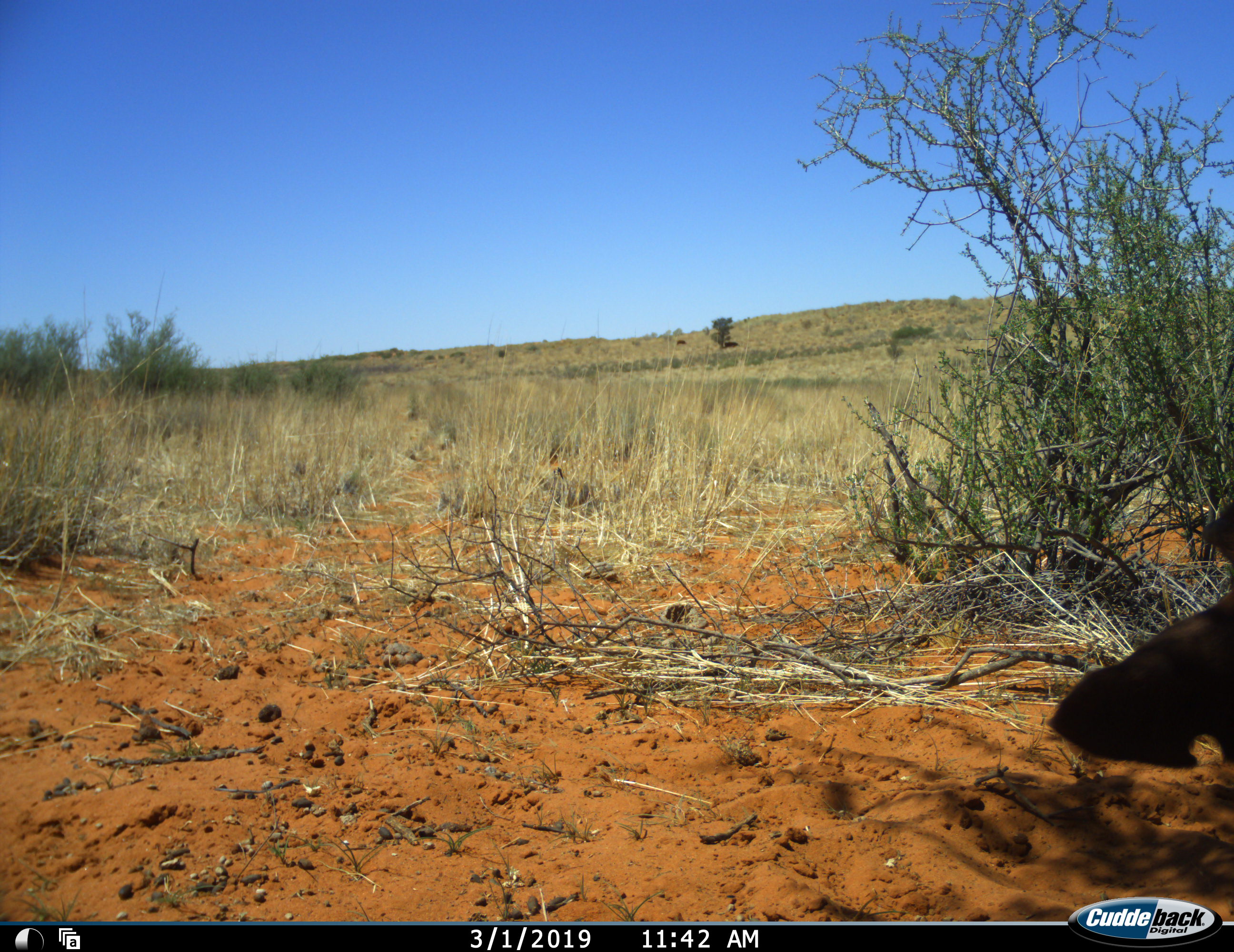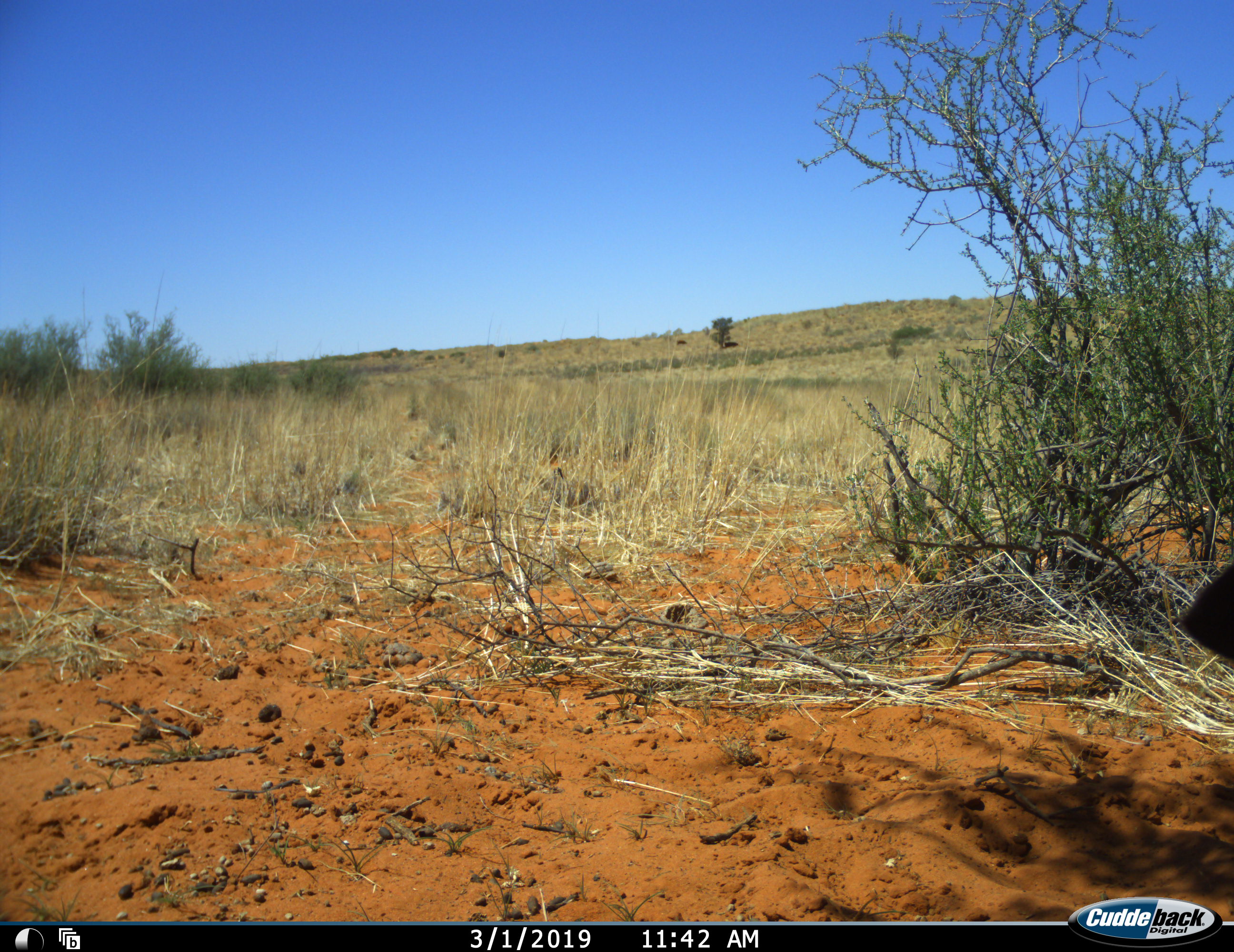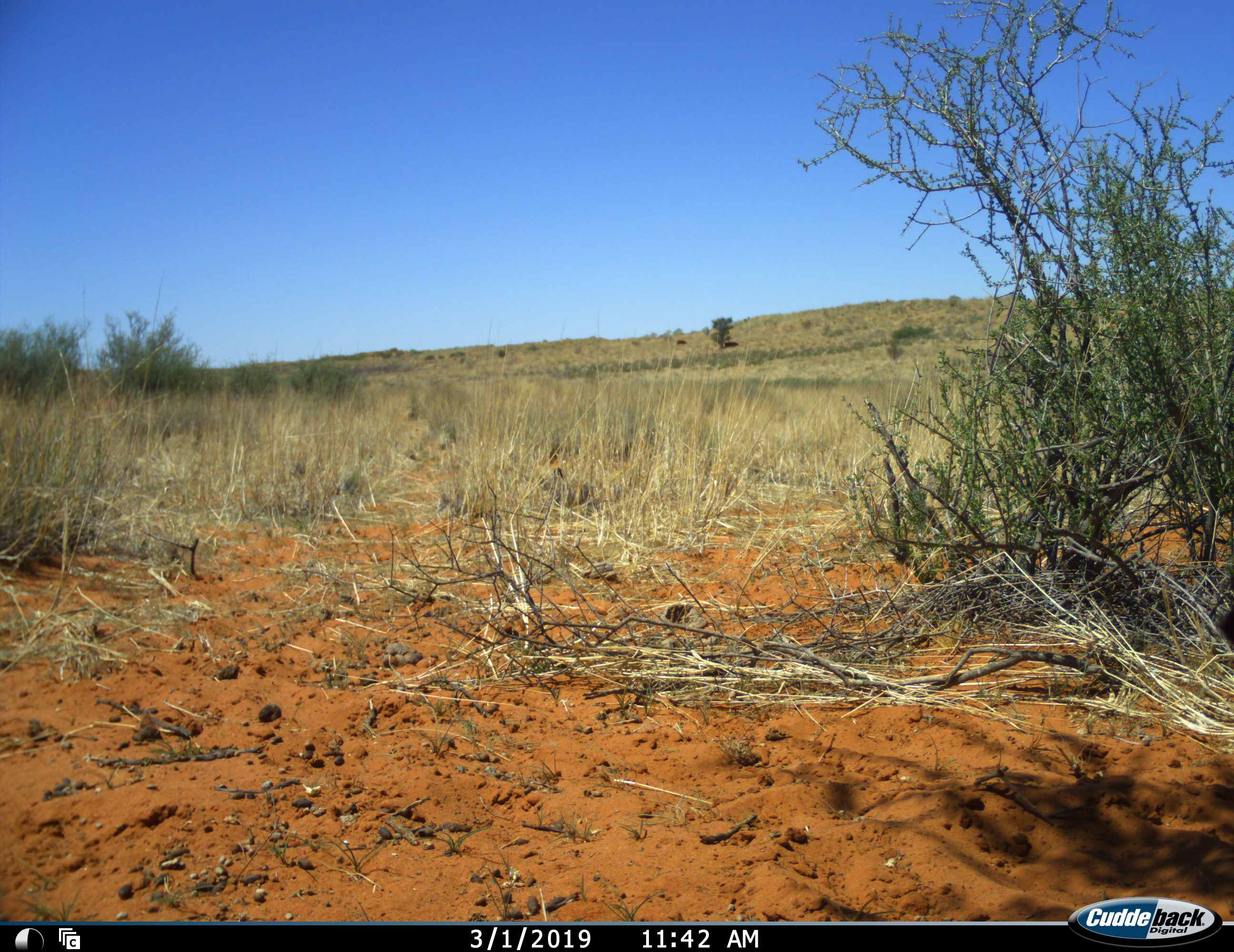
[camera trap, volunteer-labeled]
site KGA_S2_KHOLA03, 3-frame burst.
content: unidentified animal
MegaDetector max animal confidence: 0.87